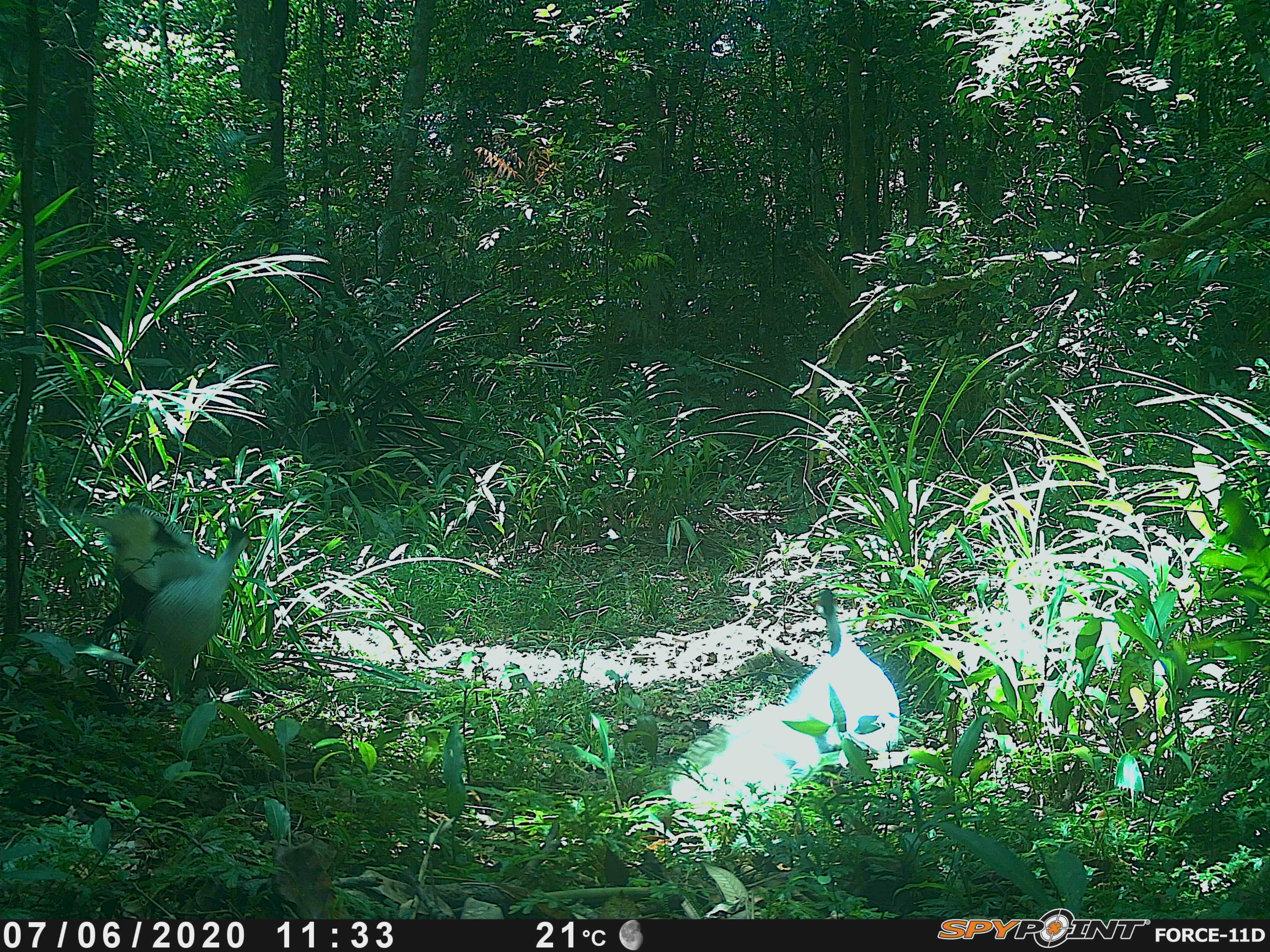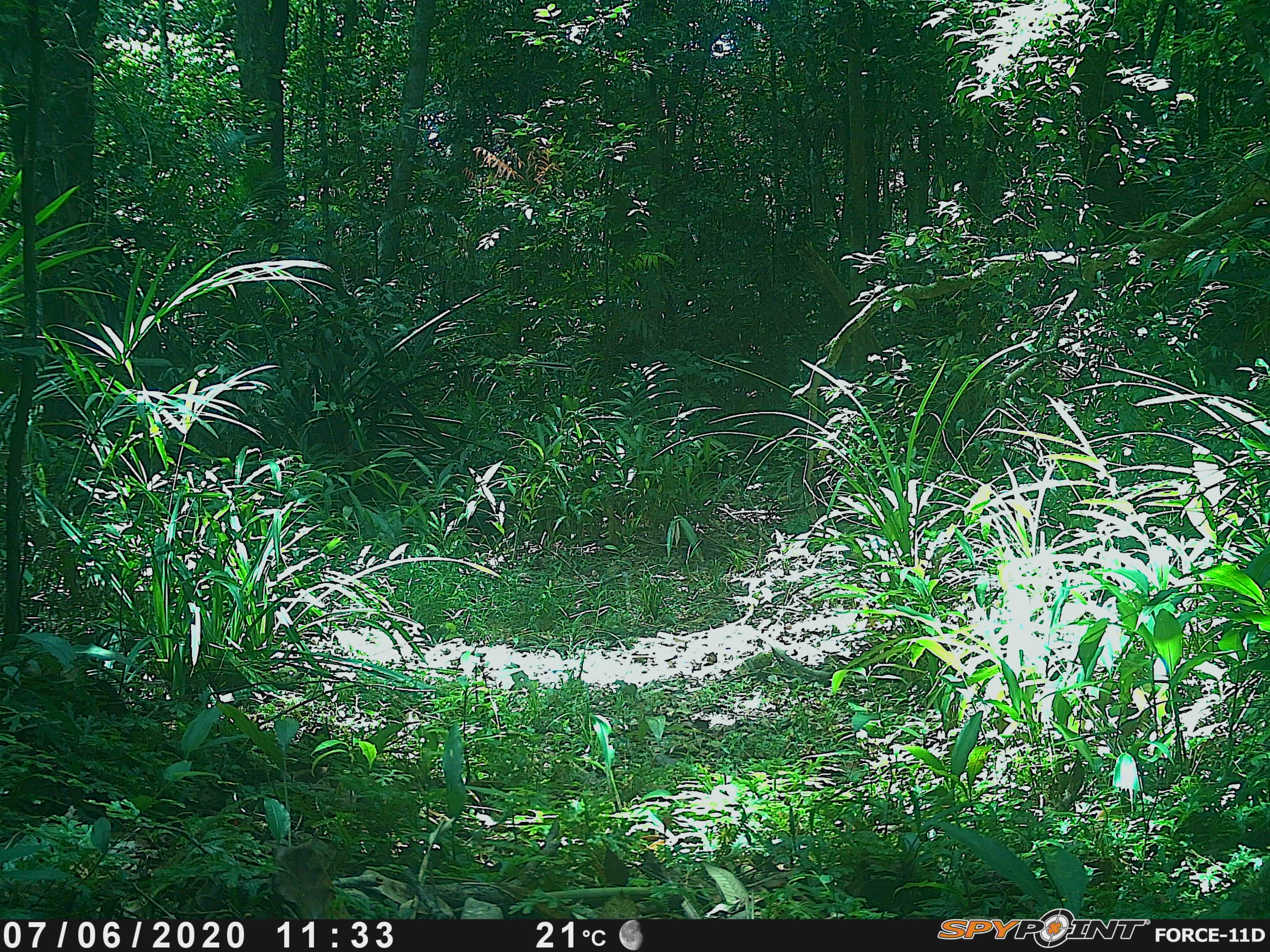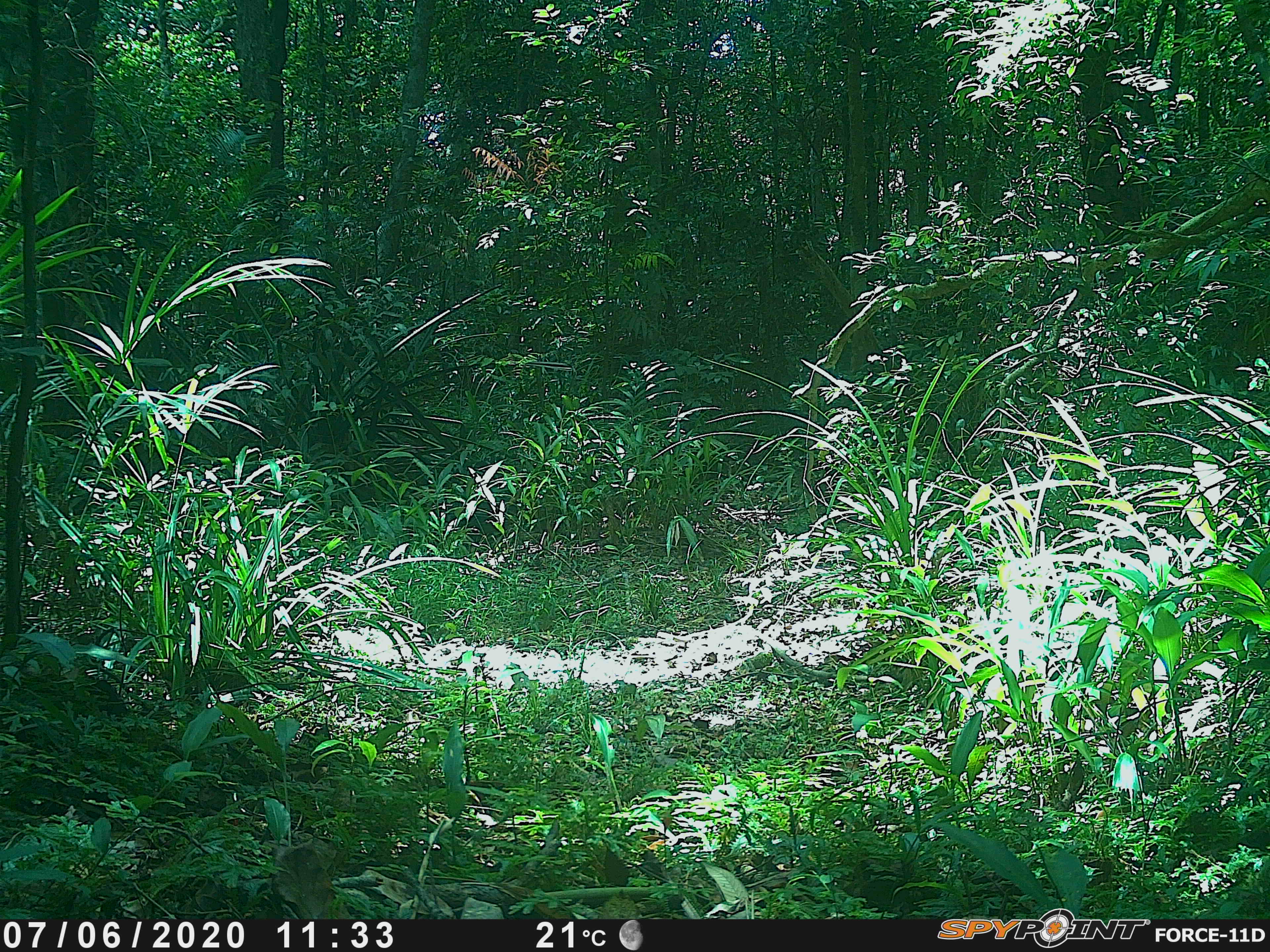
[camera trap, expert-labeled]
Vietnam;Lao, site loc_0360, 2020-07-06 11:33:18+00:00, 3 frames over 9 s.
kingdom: Animalia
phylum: Chordata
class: Aves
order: Galliformes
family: Phasianidae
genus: Lophura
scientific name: Lophura nycthemera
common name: silver pheasant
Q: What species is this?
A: Silver pheasant (Lophura nycthemera).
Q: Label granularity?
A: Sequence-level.